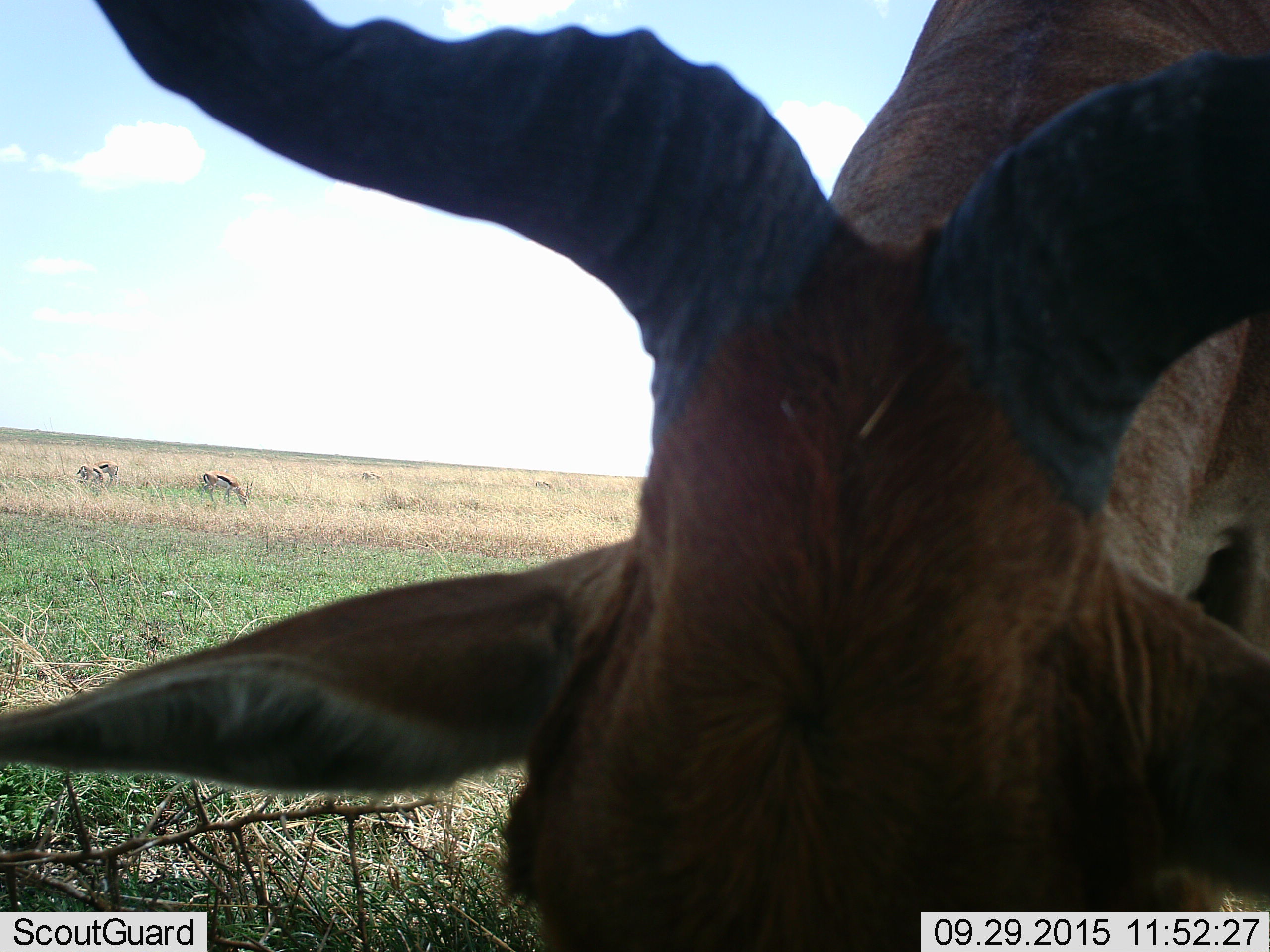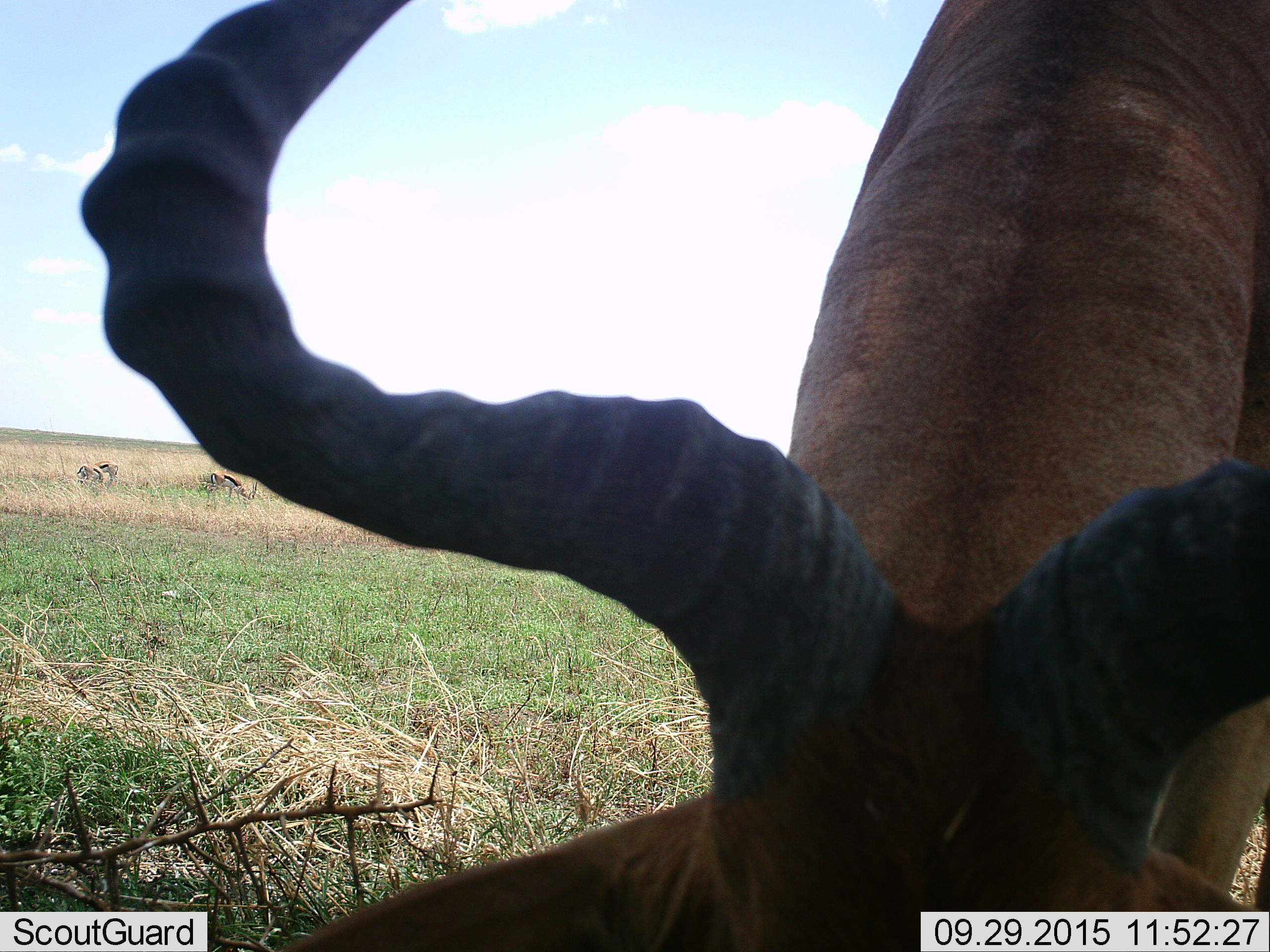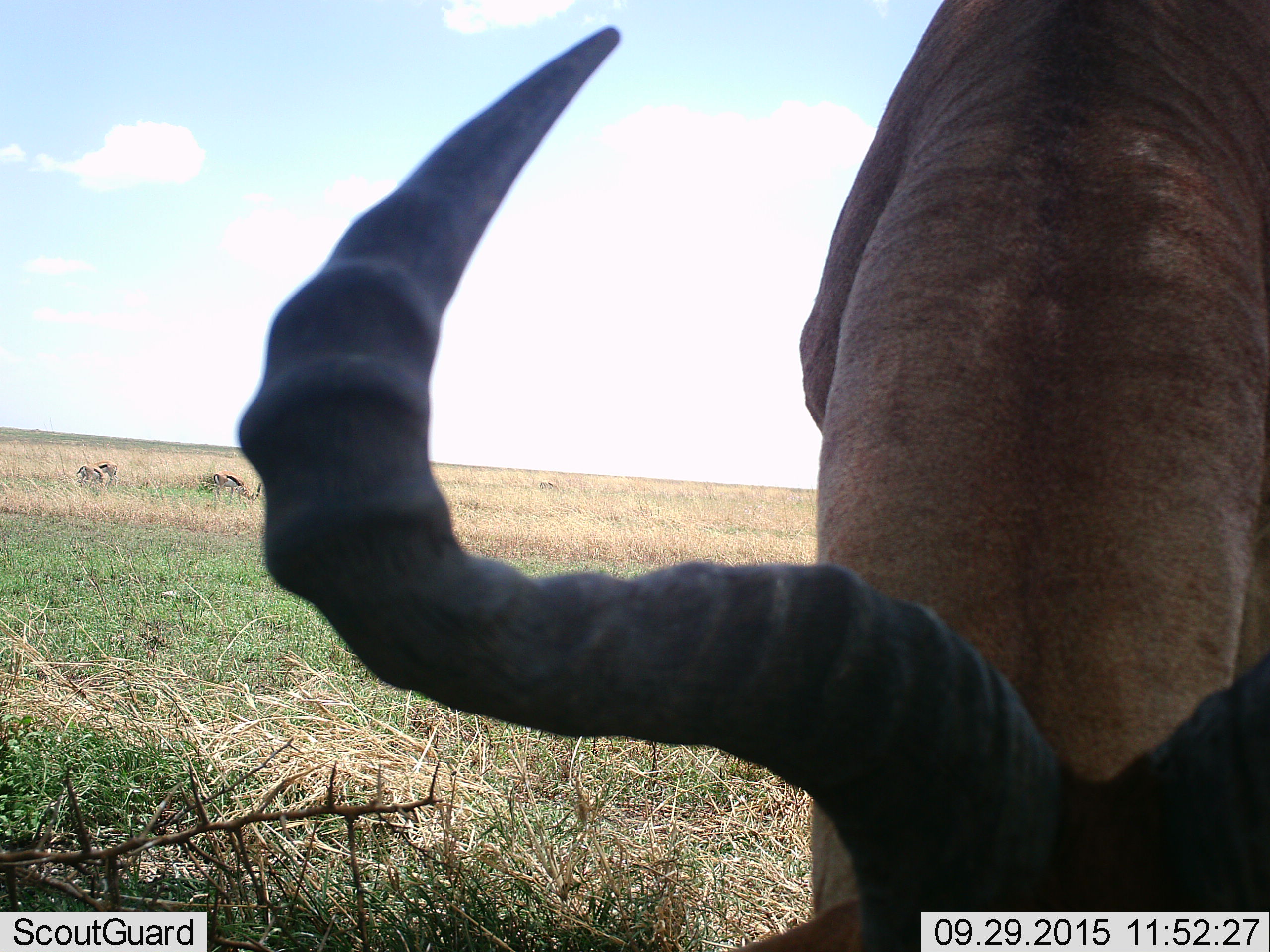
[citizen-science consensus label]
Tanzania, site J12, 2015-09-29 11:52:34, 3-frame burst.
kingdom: Animalia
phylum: Chordata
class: Mammalia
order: Artiodactyla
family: Bovidae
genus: Eudorcas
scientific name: Eudorcas thomsonii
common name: thomson's gazelle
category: gazellethomsons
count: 4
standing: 50%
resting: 0%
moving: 0%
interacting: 0%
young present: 0%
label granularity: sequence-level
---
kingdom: Animalia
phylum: Chordata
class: Mammalia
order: Artiodactyla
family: Bovidae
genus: Alcelaphus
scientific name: Alcelaphus buselaphus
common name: hartebeest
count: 1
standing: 43%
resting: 0%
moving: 43%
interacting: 0%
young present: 0%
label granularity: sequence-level